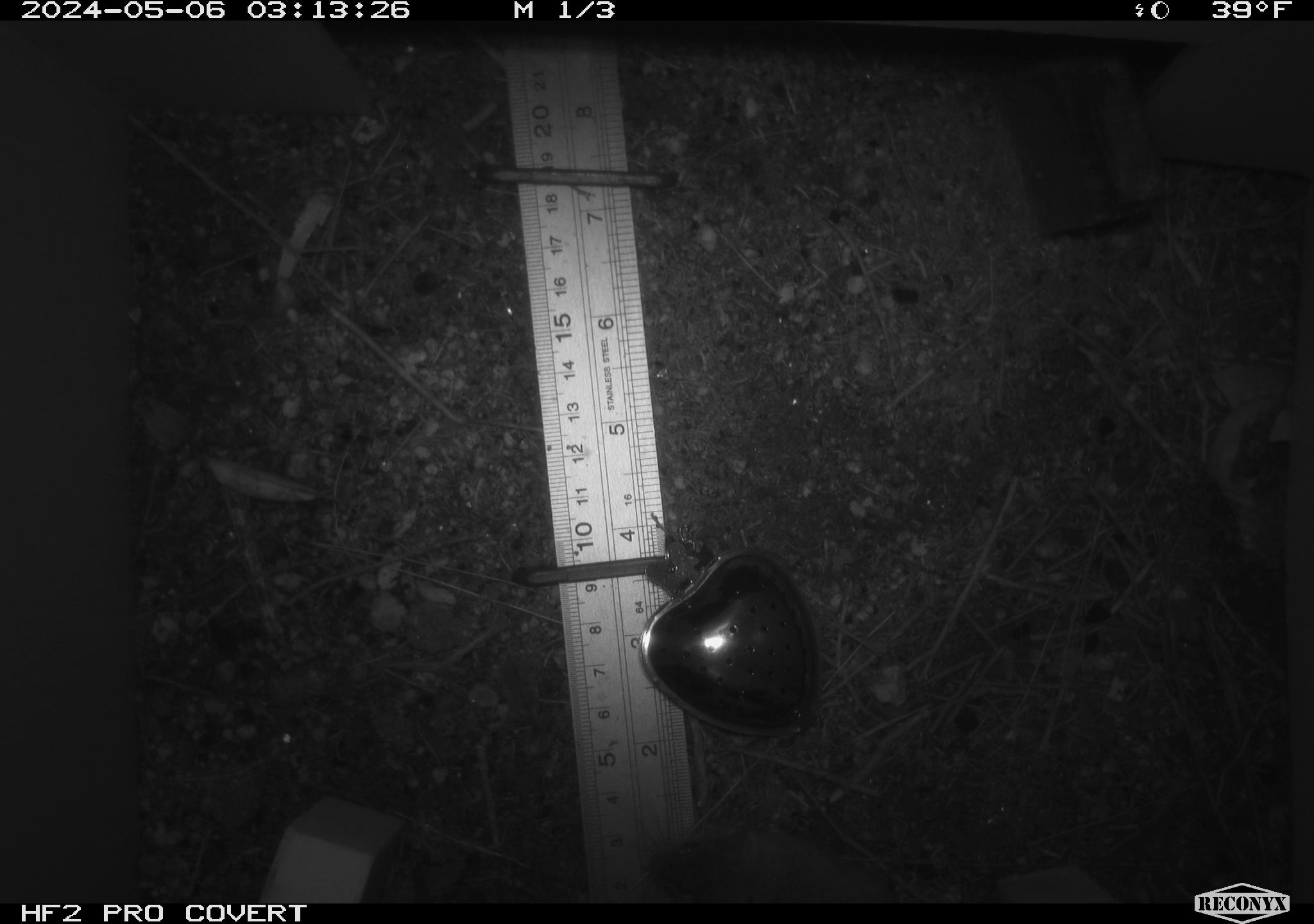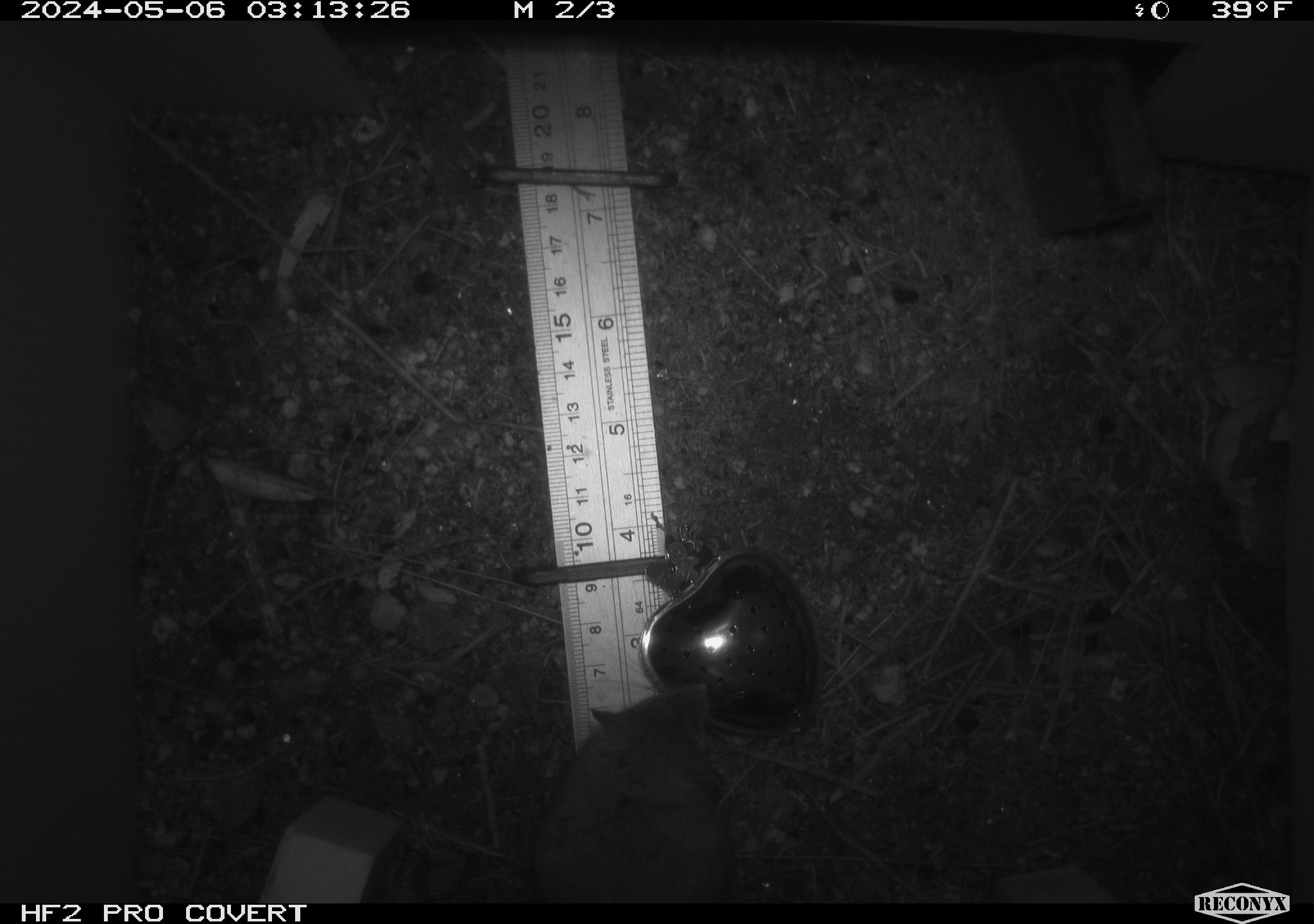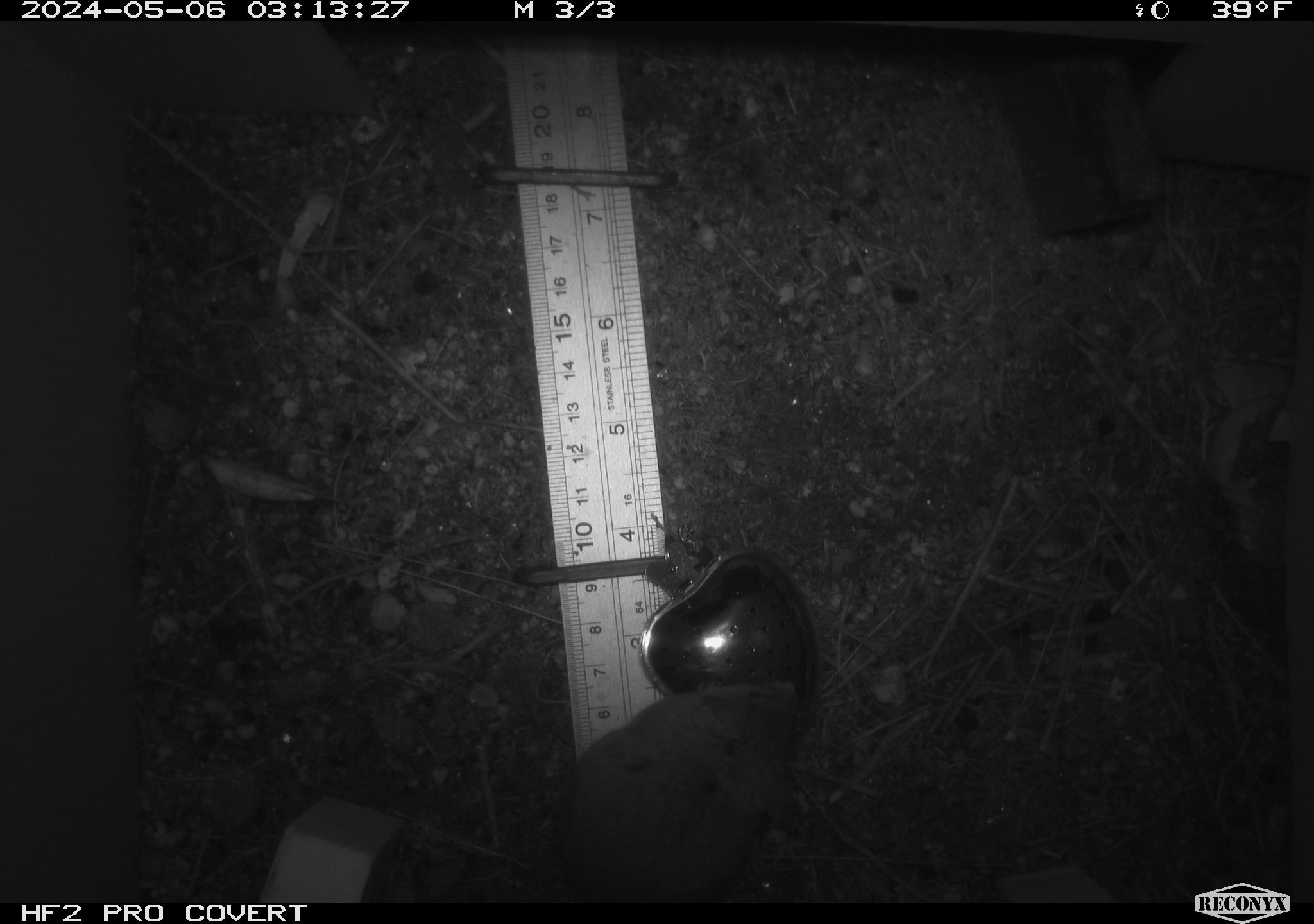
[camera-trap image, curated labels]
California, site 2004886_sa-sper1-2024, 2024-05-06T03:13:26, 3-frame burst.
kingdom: Animalia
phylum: Chordata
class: Mammalia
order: Rodentia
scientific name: Rodentia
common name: mouse species